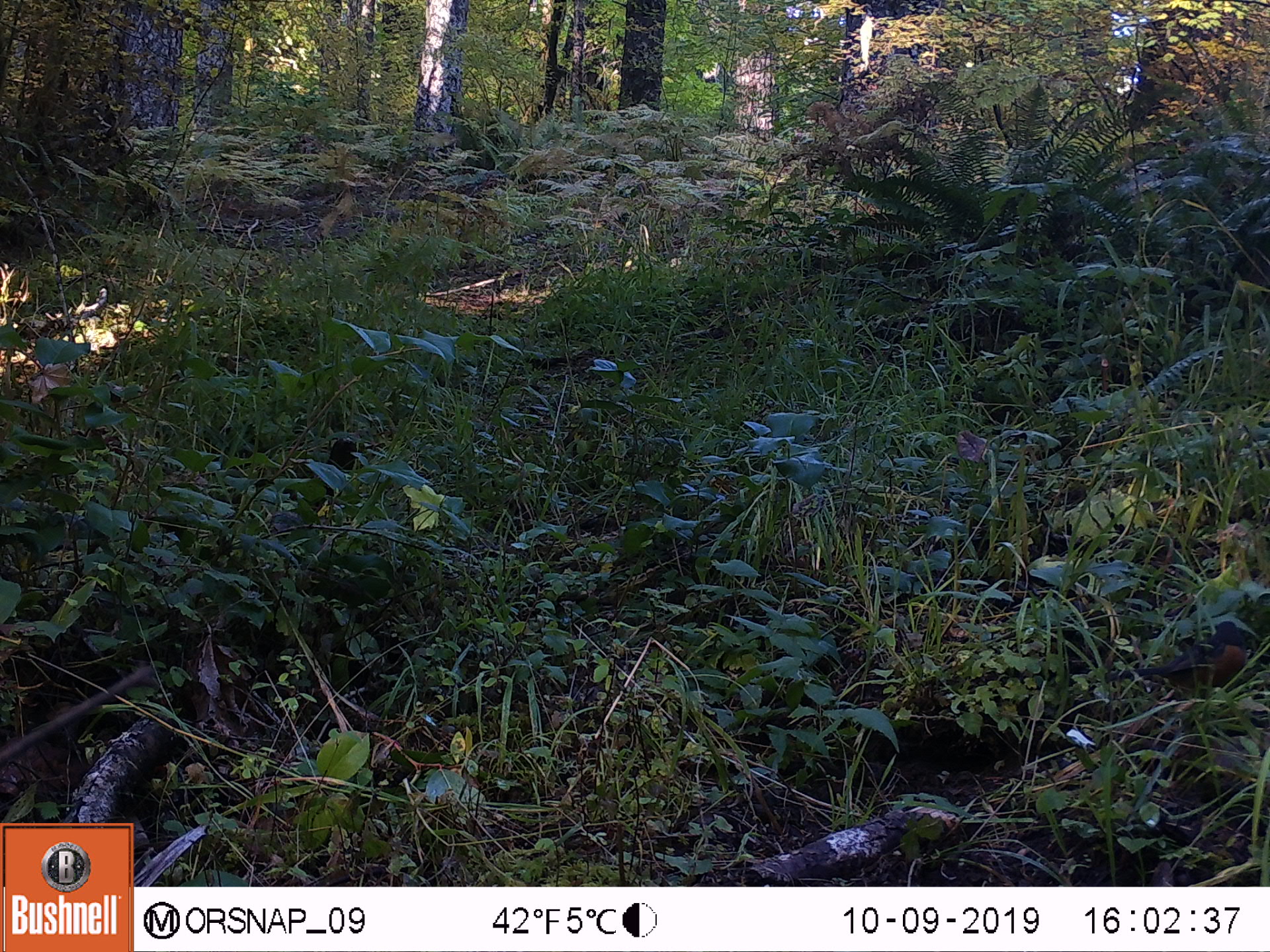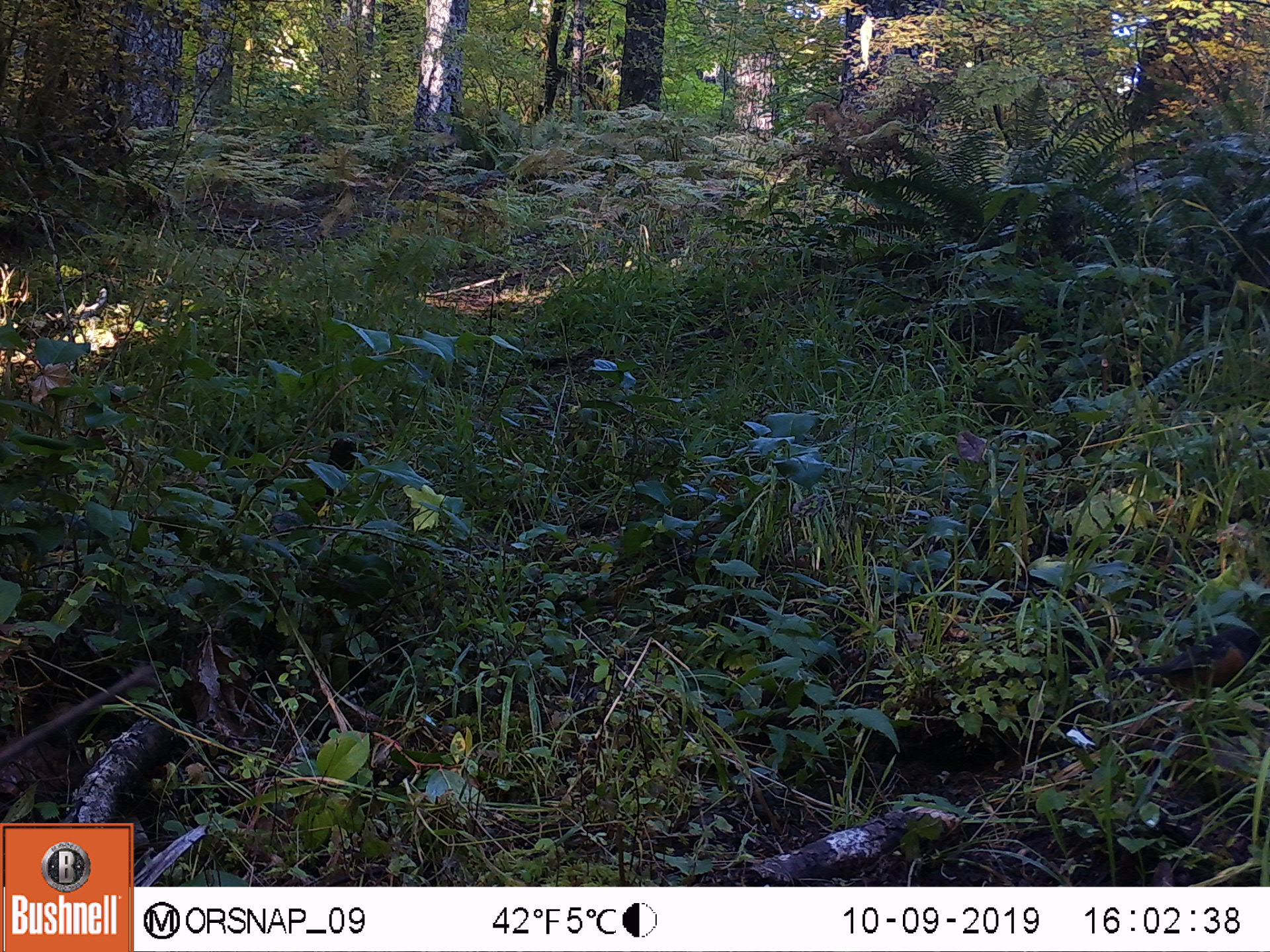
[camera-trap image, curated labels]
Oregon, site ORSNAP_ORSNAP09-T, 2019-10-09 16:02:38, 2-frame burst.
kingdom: Animalia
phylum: Chordata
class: Aves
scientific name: Aves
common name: bird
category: other bird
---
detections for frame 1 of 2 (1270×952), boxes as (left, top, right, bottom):
other bird: (1126, 571, 1260, 716)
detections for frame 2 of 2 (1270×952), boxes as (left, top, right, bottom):
other bird: (1119, 593, 1263, 739)